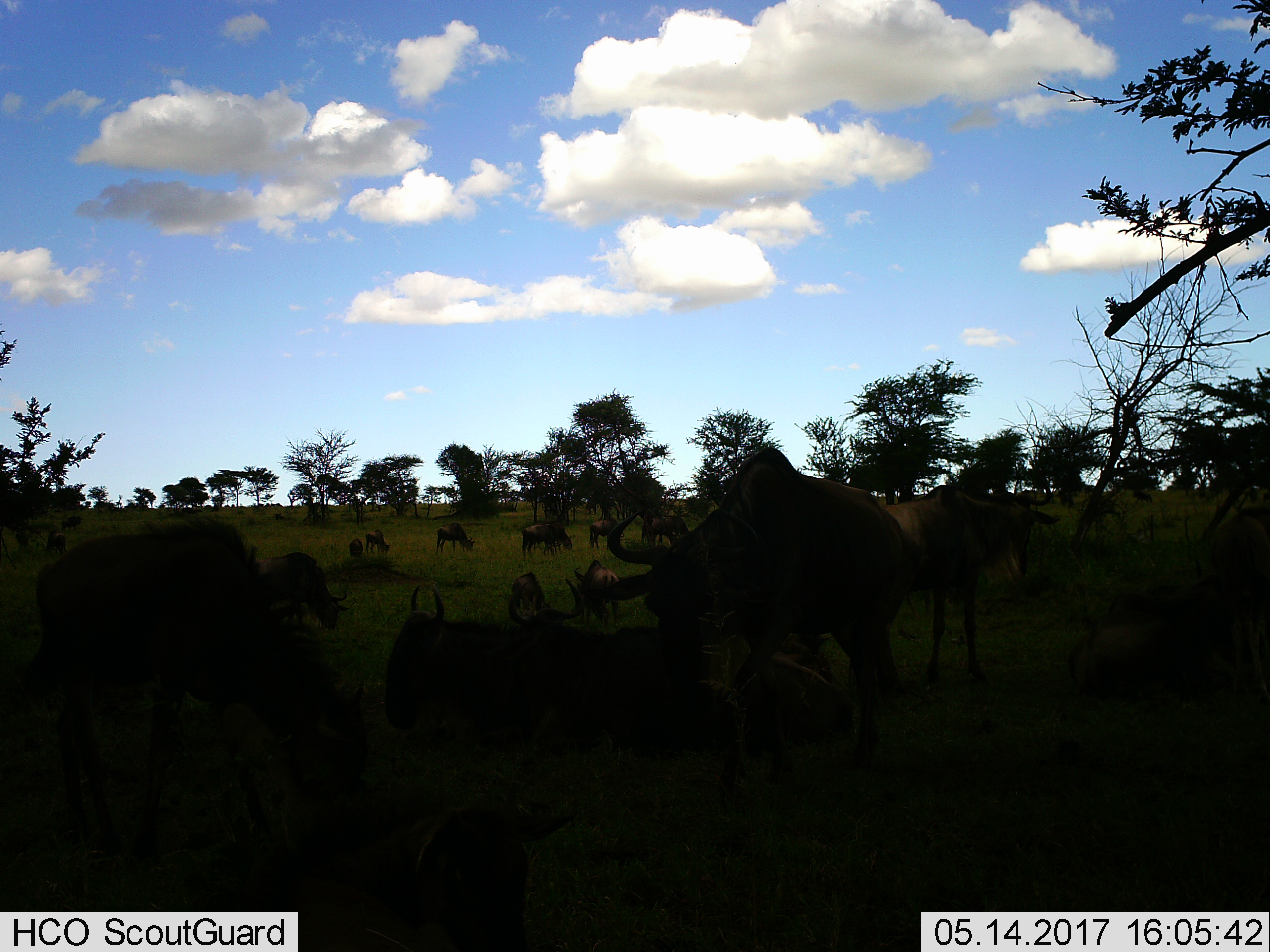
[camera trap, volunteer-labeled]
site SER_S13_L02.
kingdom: Animalia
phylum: Chordata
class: Mammalia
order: Artiodactyla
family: Bovidae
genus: Connochaetes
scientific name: Connochaetes taurinus taurinus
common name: blue wildebeest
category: wildebeestblue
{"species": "wildebeestblue (blue wildebeest) (Connochaetes taurinus taurinus)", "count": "11-50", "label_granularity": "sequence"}